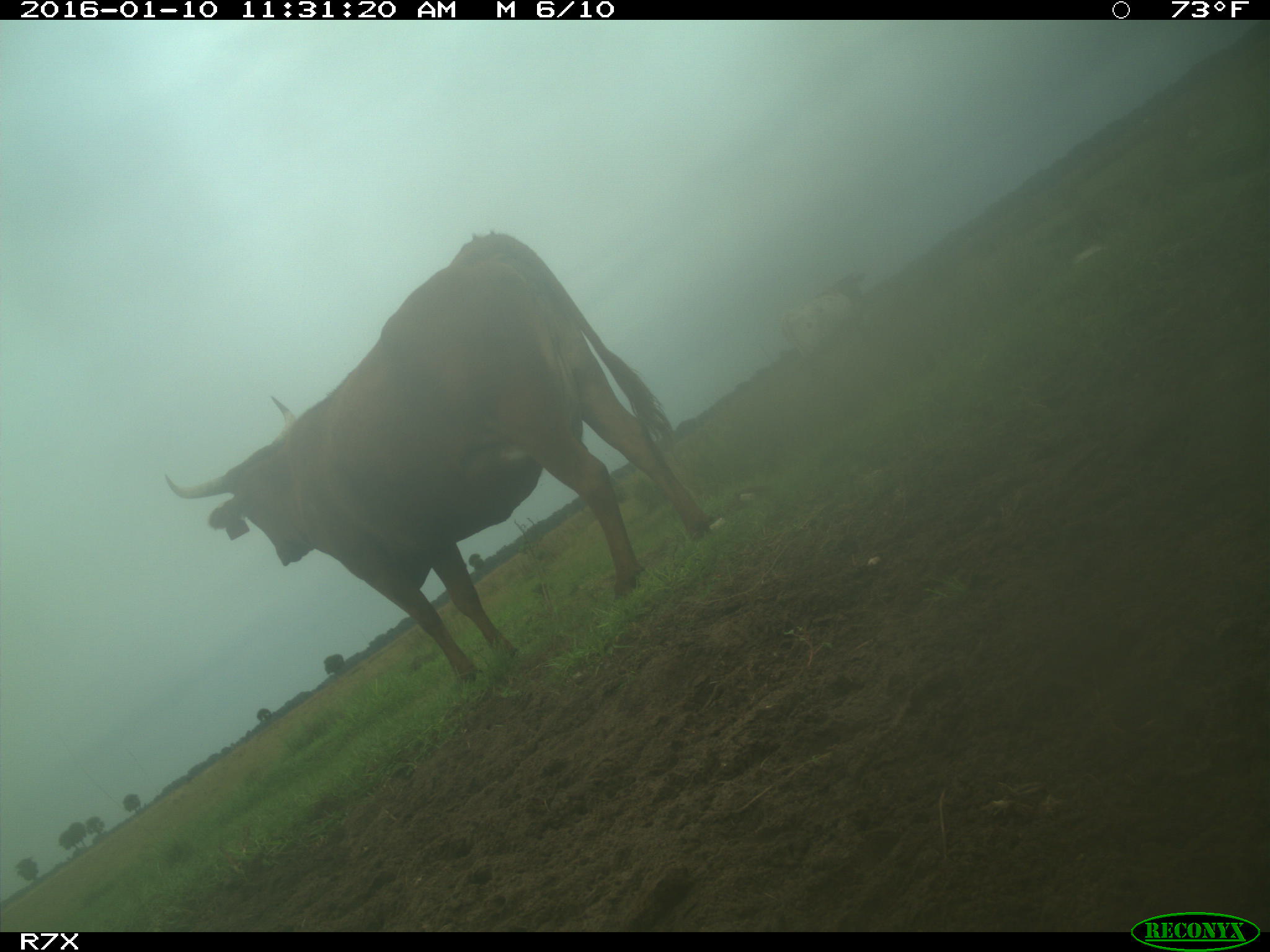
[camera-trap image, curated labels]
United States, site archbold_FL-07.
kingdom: Animalia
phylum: Chordata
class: Mammalia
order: Artiodactyla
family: Bovidae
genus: Bos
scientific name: Bos taurus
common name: domestic cow